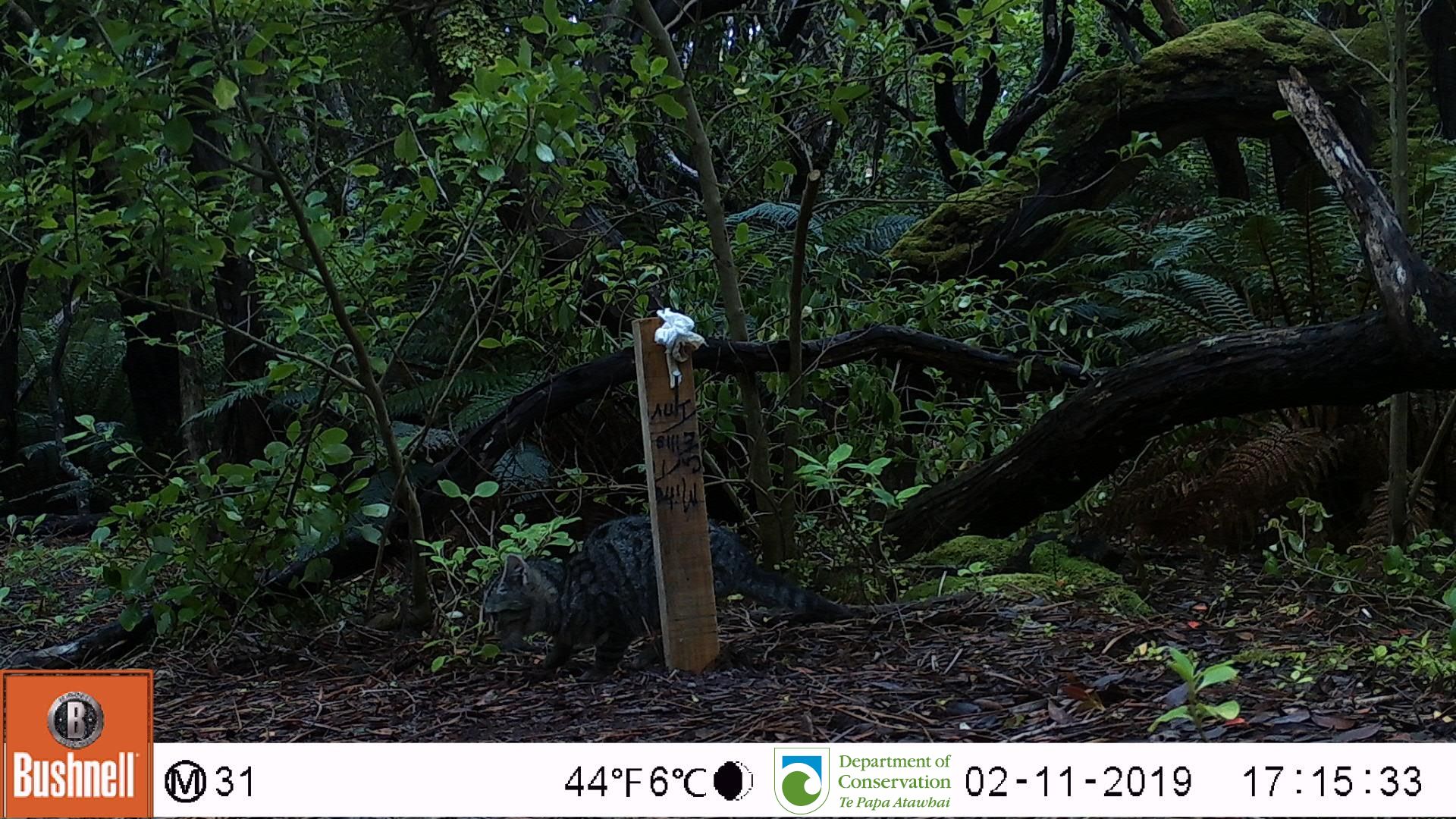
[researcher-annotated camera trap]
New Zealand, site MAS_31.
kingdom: Animalia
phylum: Chordata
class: Mammalia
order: Carnivora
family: Felidae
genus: Felis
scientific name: Felis catus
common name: domestic cat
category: cat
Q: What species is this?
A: Cat (domestic cat) (Felis catus).